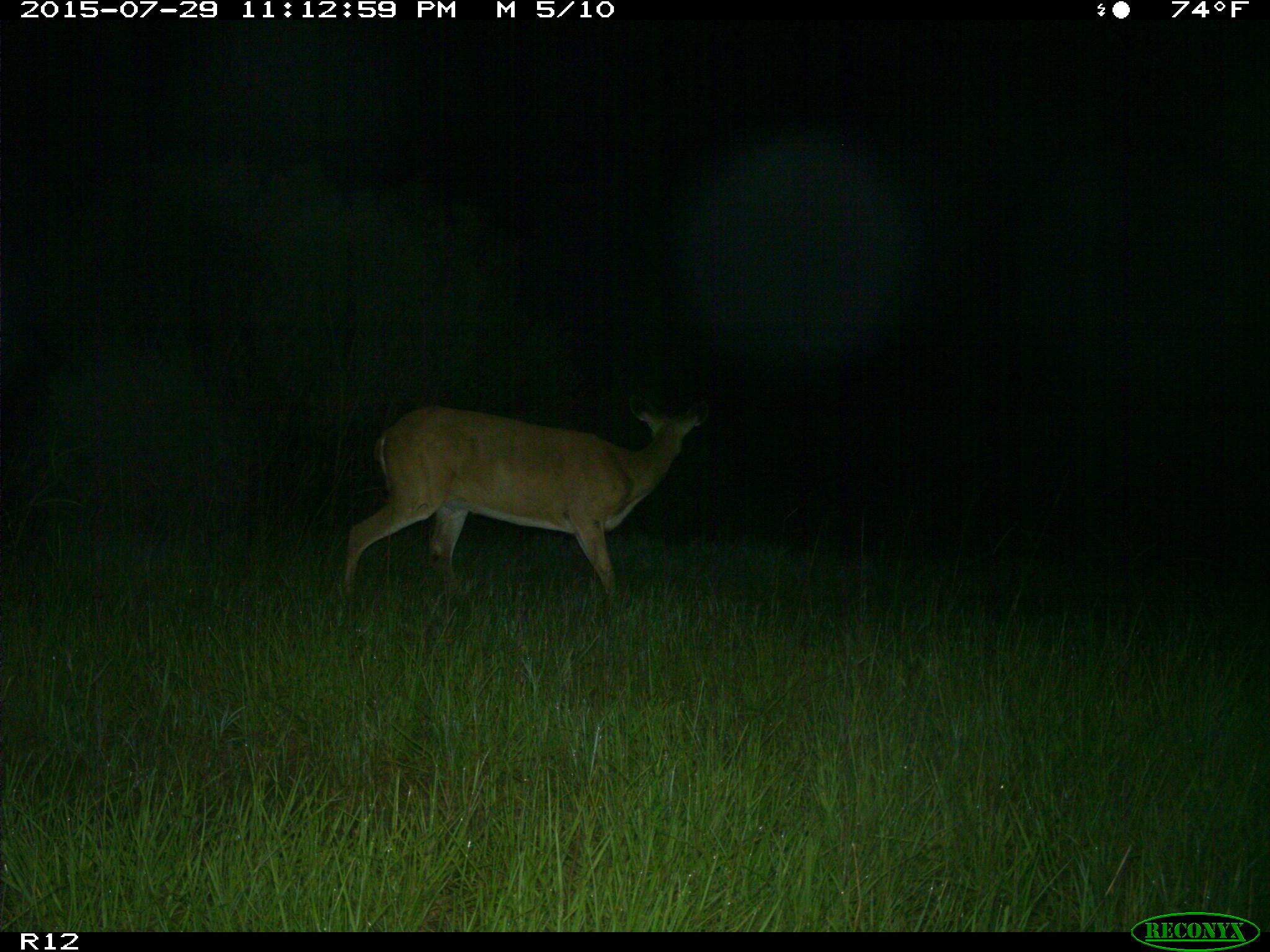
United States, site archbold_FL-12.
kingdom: Animalia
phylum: Chordata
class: Mammalia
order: Artiodactyla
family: Cervidae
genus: Odocoileus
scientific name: Odocoileus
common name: deer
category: unidentified deer